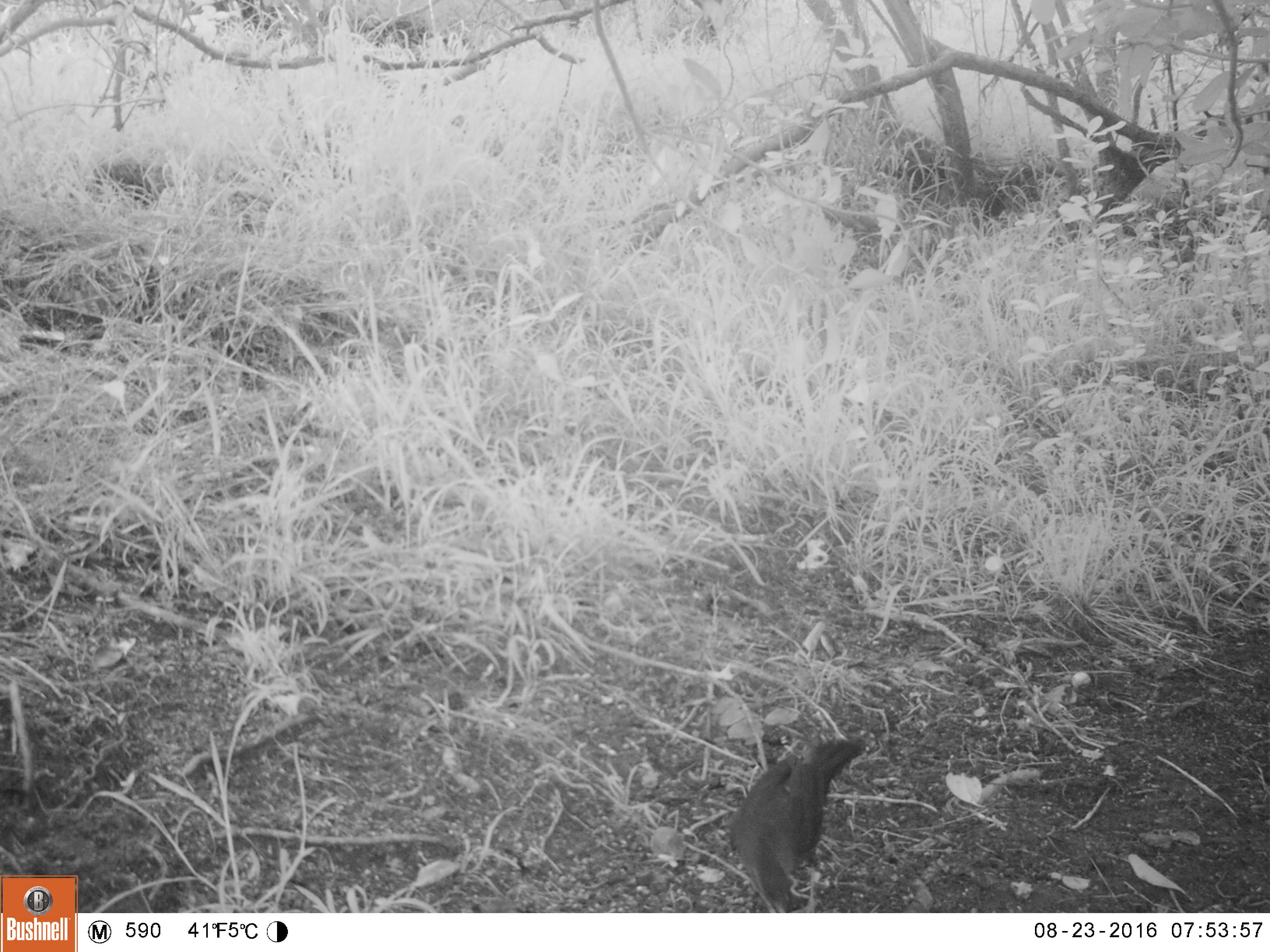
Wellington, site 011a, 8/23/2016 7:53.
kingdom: Animalia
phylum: Chordata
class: Aves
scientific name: Aves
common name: bird